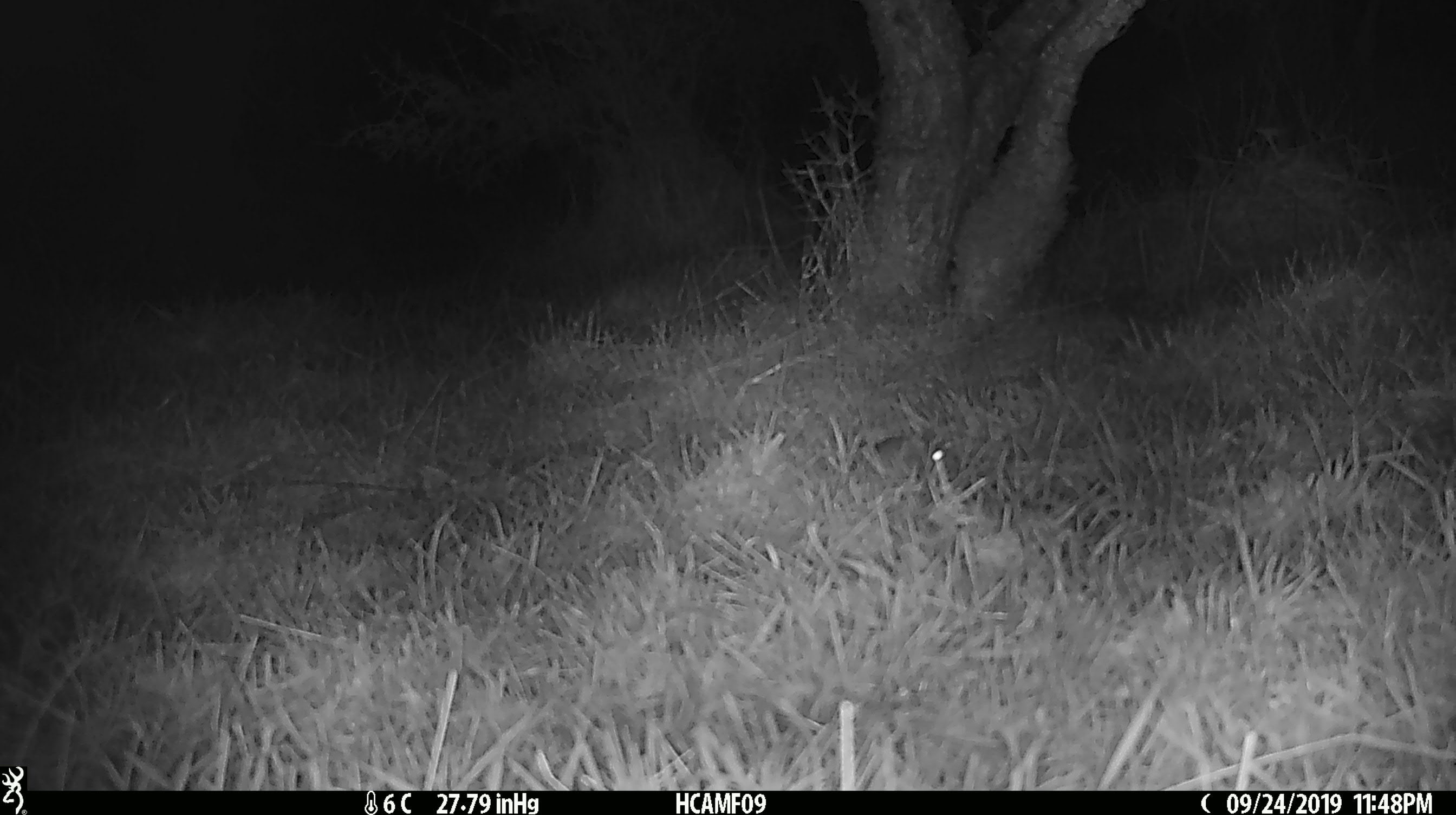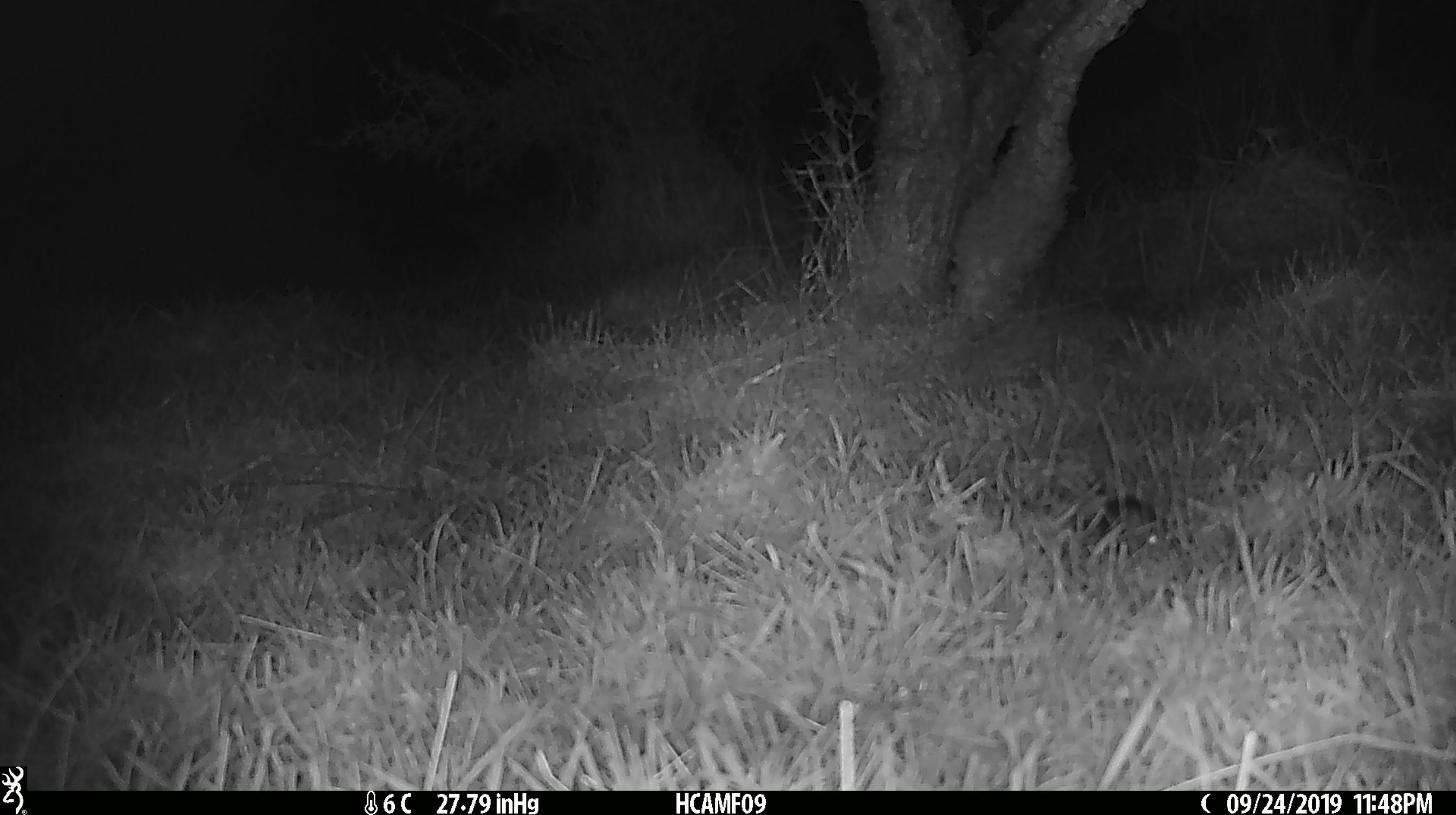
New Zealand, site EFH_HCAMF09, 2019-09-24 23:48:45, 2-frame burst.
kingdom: Animalia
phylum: Chordata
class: Mammalia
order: Rodentia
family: Muridae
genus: Mus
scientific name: Mus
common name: mouse